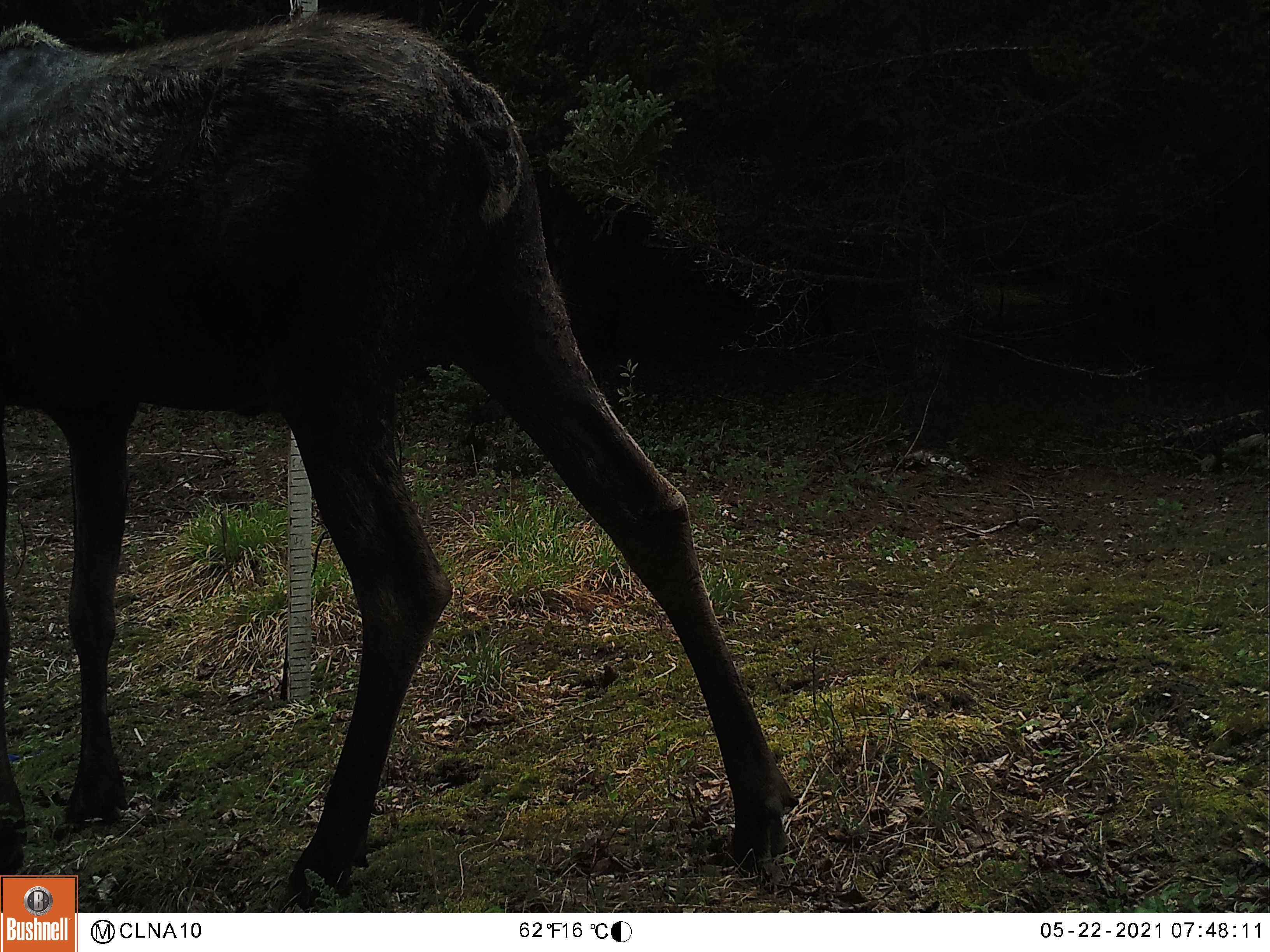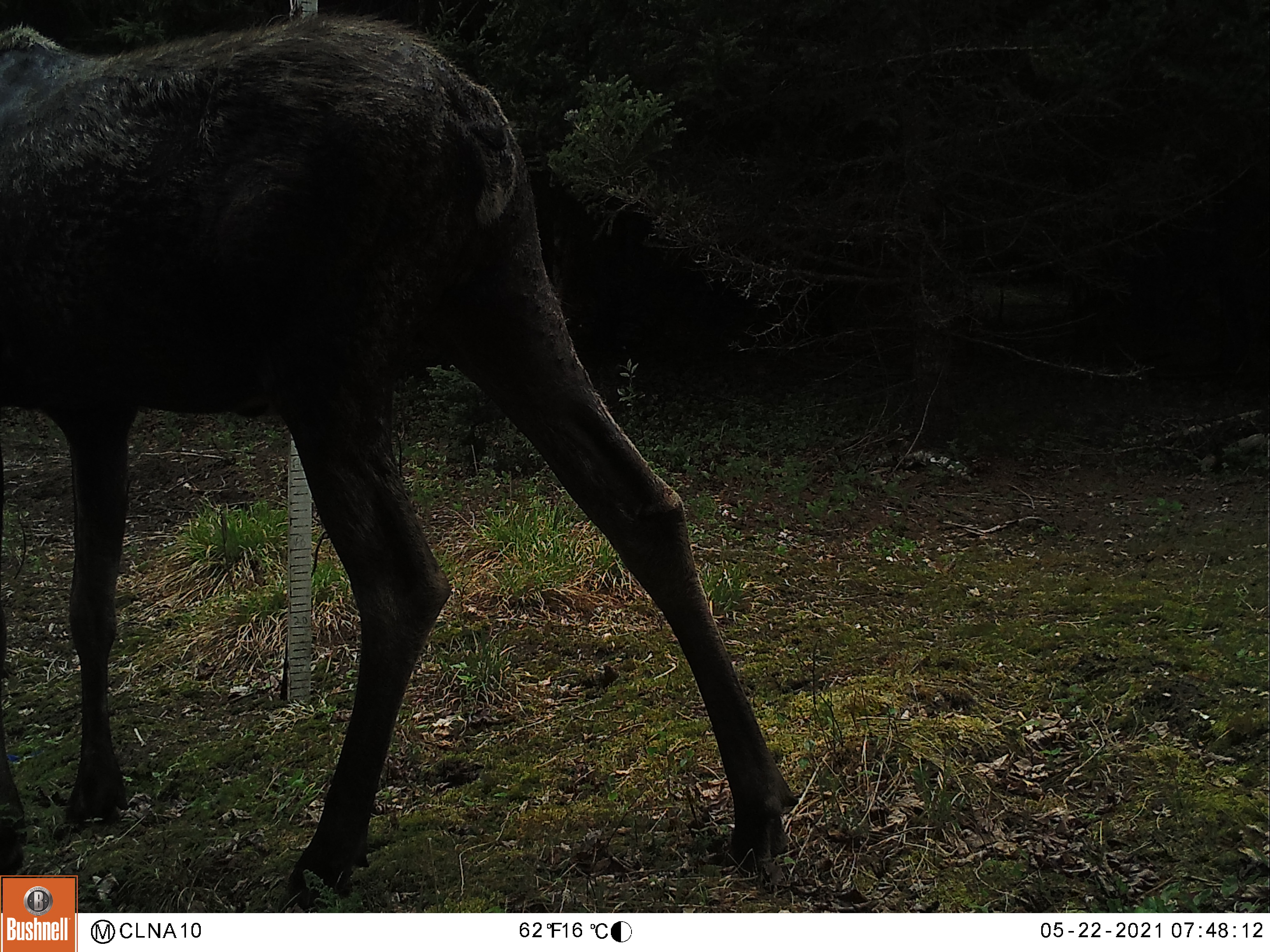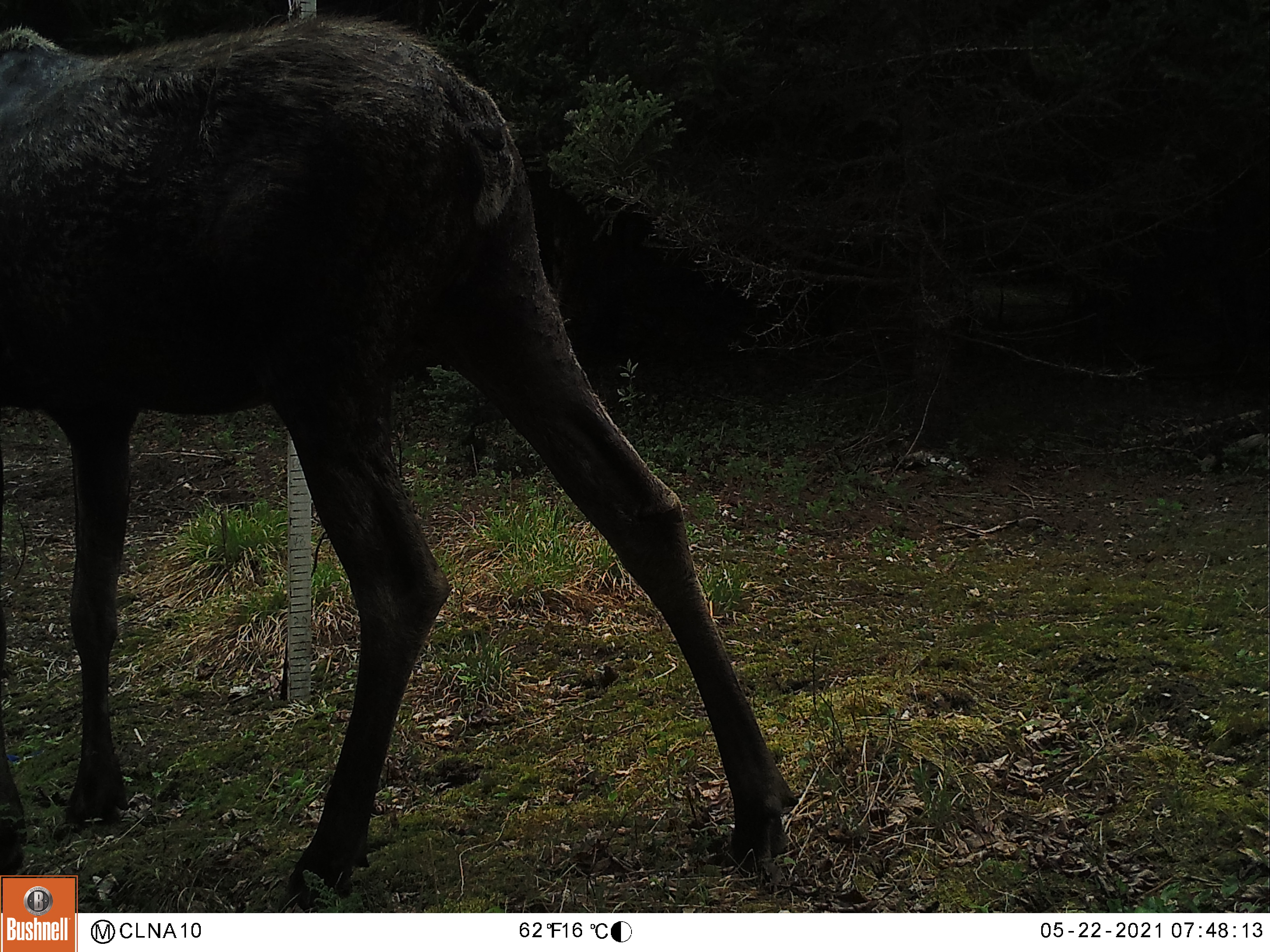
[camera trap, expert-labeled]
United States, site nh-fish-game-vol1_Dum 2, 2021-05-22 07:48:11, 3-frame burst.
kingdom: Animalia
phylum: Chordata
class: Mammalia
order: Artiodactyla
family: Cervidae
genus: Alces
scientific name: Alces alces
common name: moose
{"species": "moose (Alces alces)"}